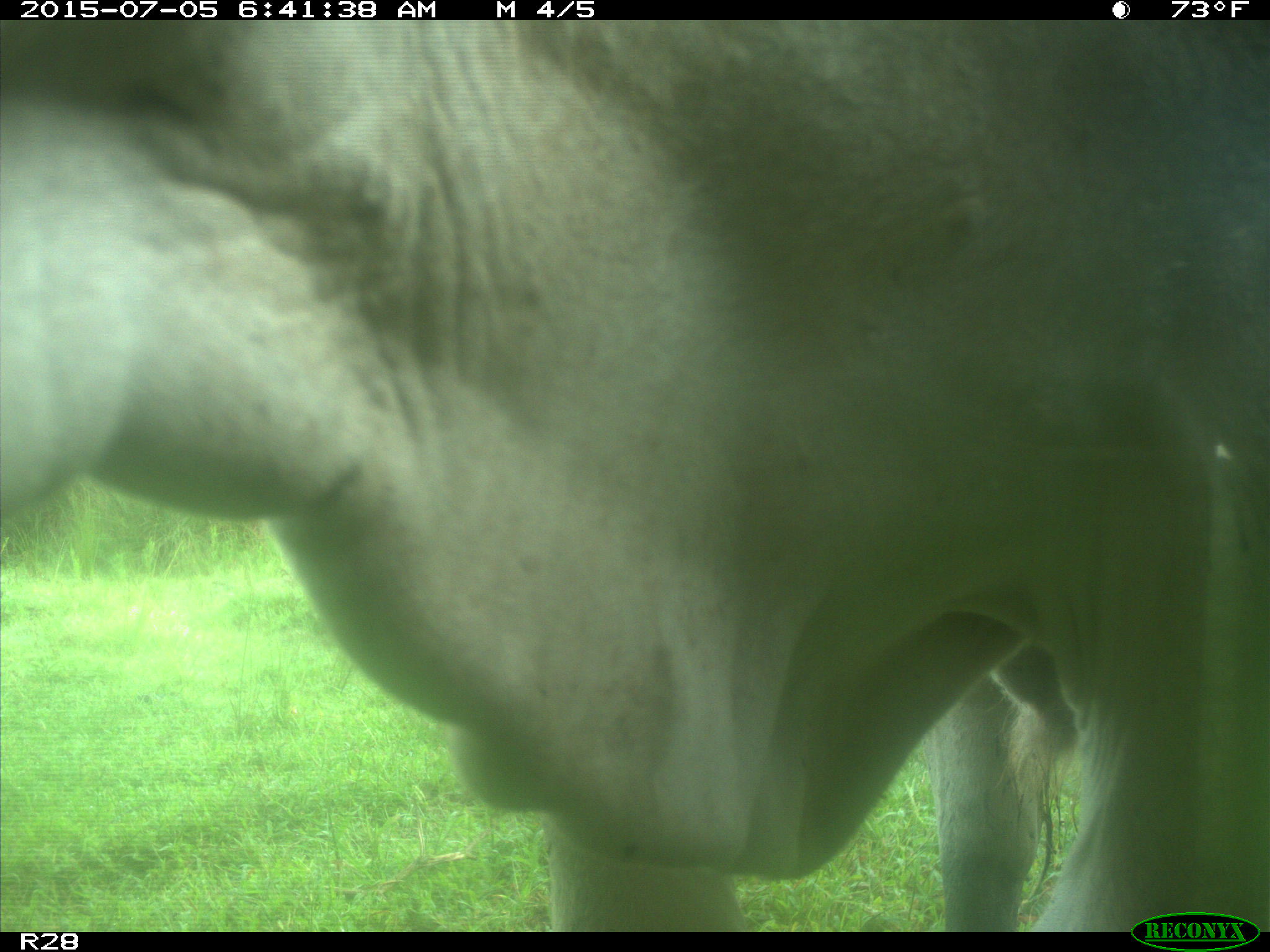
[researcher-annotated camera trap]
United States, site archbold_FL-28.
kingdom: Animalia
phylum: Chordata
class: Mammalia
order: Artiodactyla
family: Bovidae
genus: Bos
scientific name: Bos taurus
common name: domestic cow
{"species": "Bos taurus (domestic cow)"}